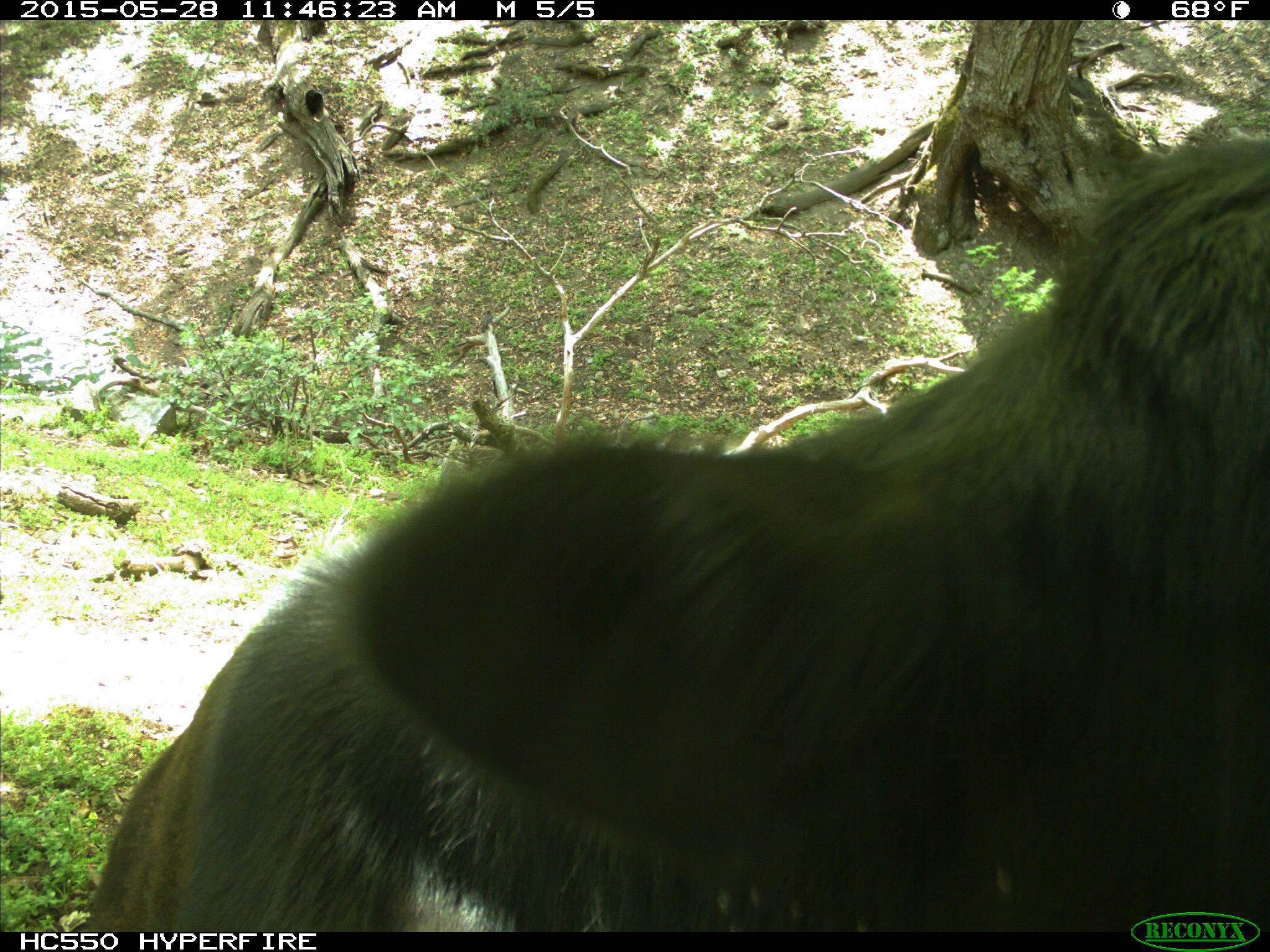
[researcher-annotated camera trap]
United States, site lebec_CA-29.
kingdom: Animalia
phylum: Chordata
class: Mammalia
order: Artiodactyla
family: Bovidae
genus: Bos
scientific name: Bos taurus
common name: domestic cow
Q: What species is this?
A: Bos taurus (domestic cow).